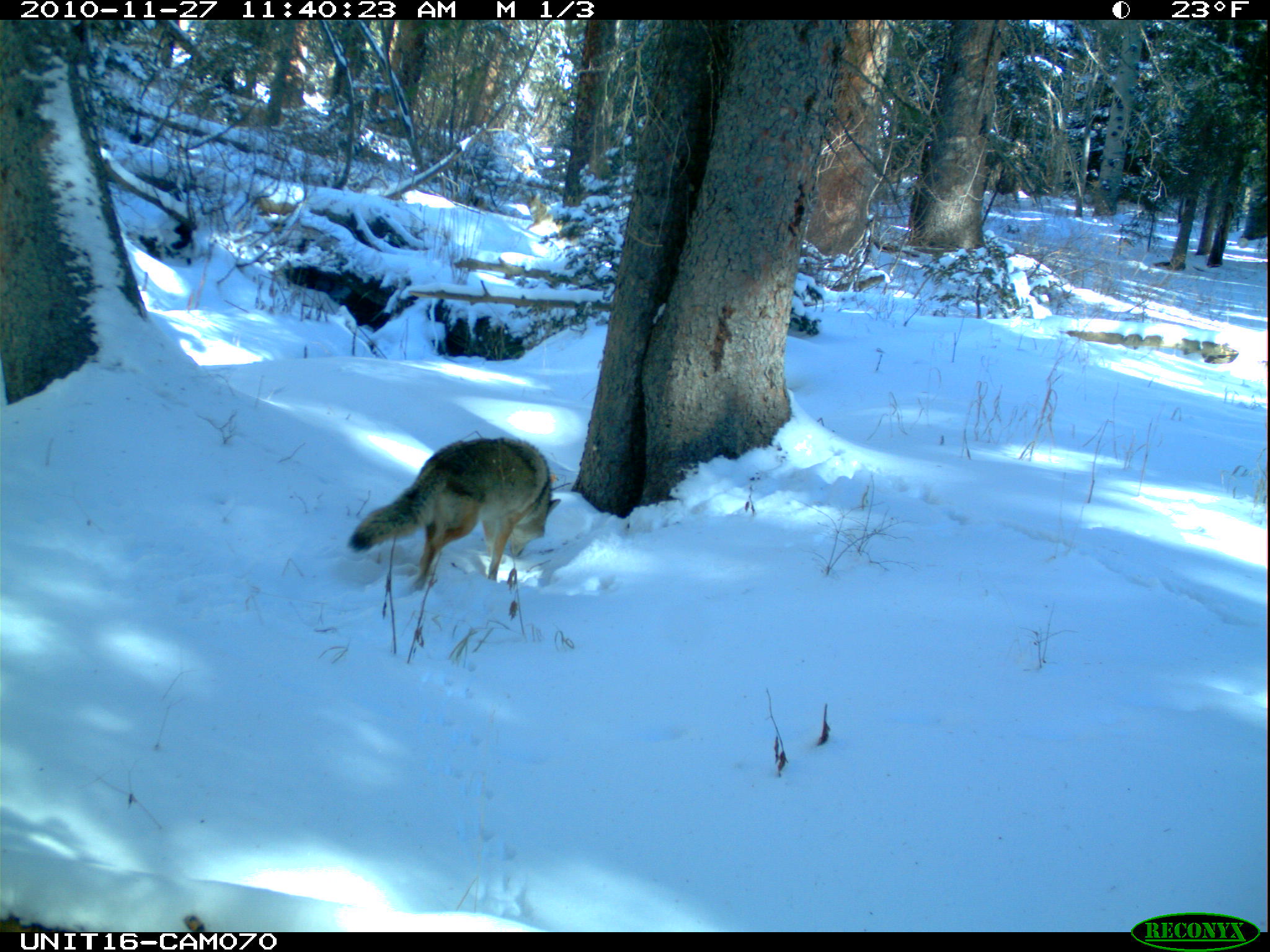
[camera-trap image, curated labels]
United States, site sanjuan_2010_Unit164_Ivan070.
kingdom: Animalia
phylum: Chordata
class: Mammalia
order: Carnivora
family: Canidae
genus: Canis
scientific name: Canis latrans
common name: coyote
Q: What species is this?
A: Canis latrans (coyote).